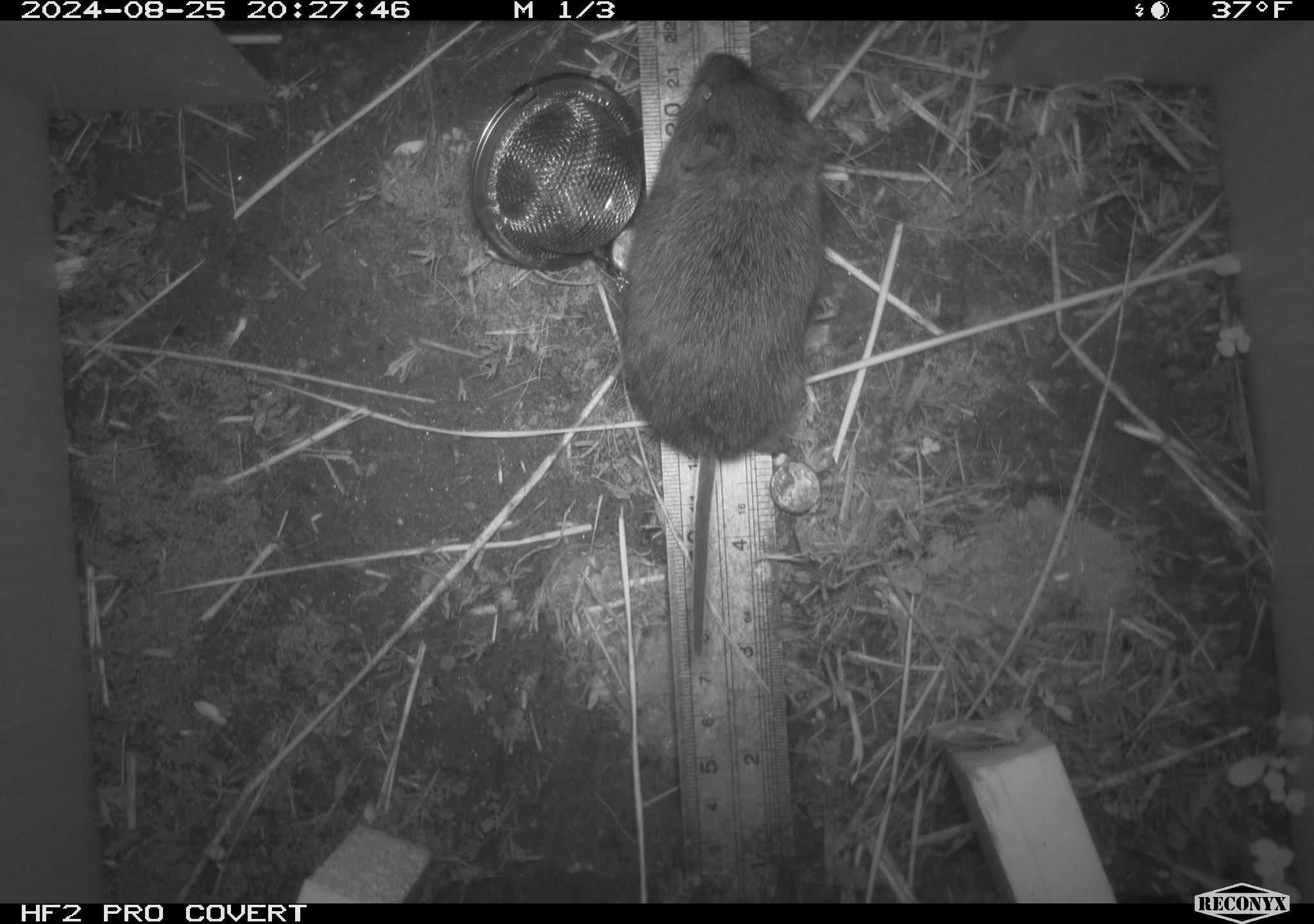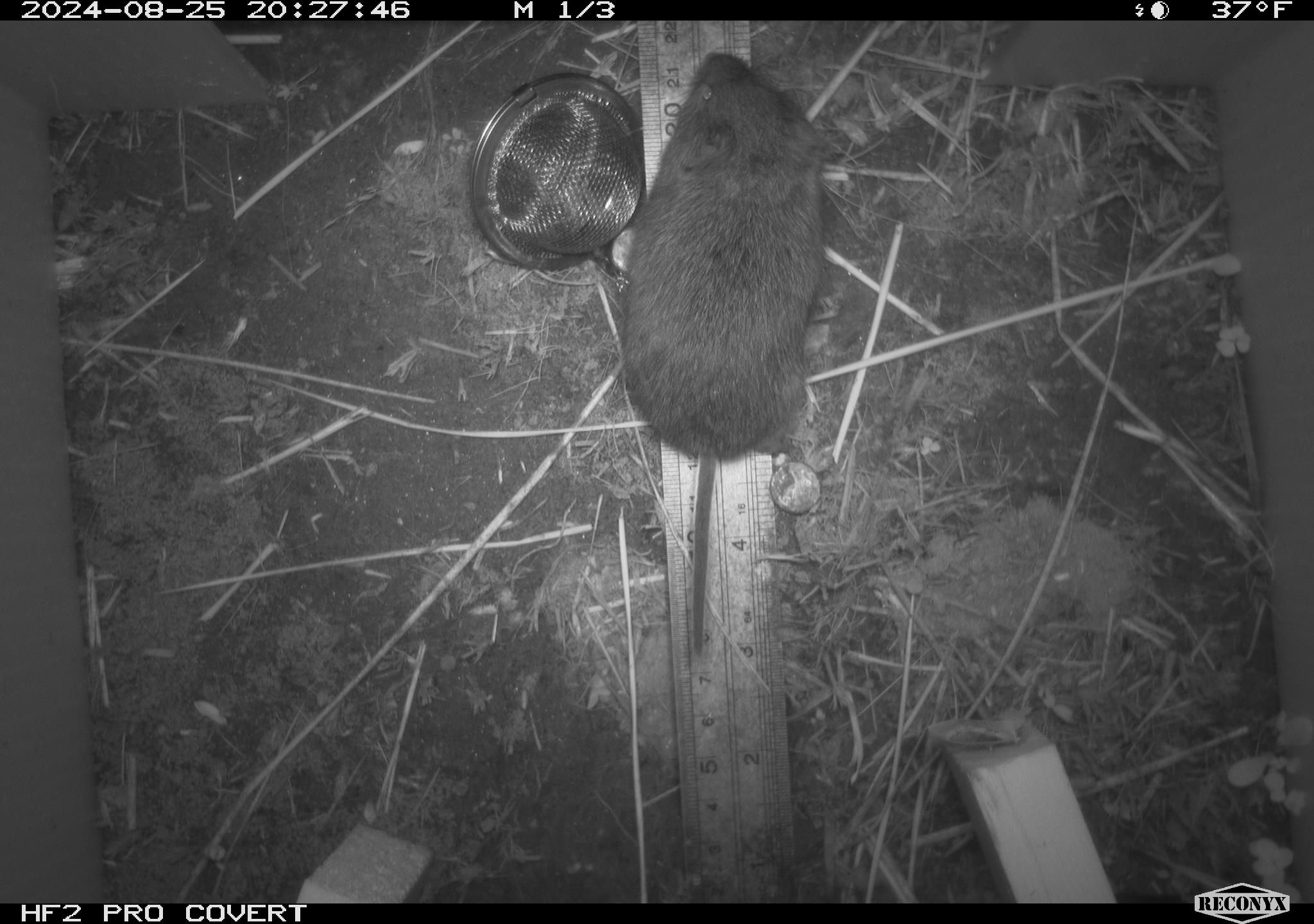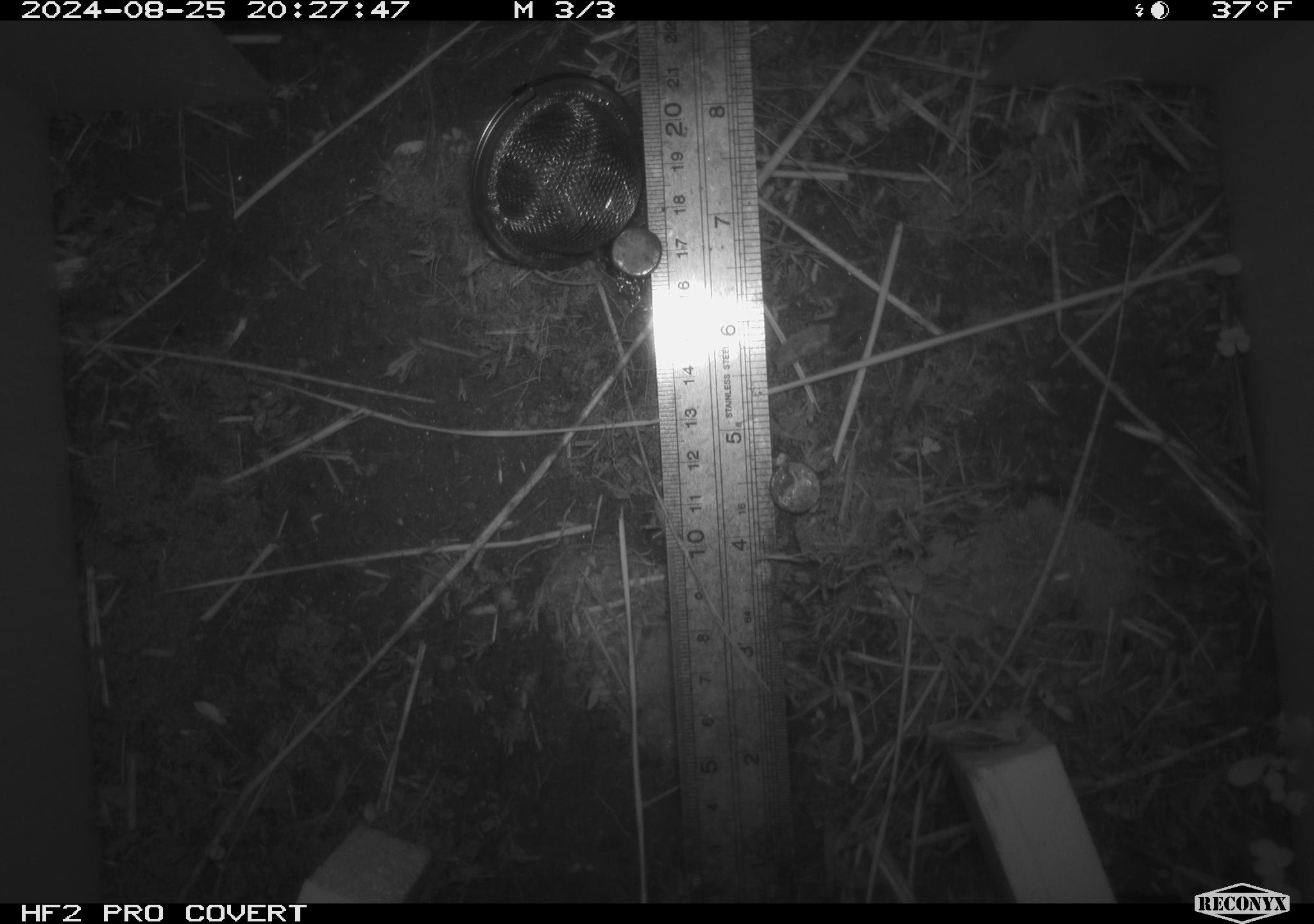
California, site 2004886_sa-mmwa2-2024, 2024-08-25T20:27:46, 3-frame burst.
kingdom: Animalia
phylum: Chordata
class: Mammalia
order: Rodentia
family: Cricetidae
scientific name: Arvicolinae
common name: voles, lemmings, and muskrats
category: arvicolinae subfamily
Arvicolinae subfamily (voles, lemmings, and muskrats) (Arvicolinae).